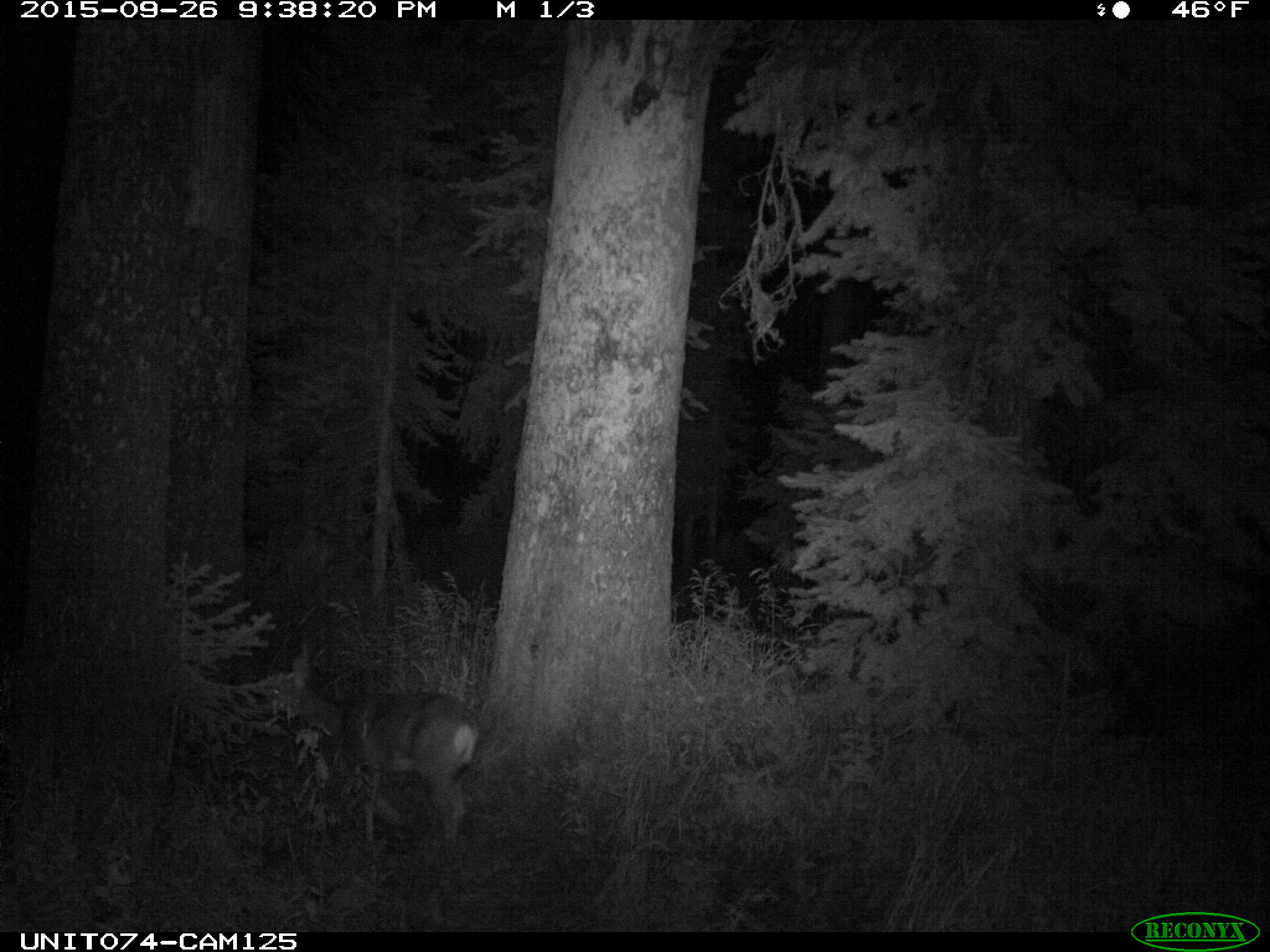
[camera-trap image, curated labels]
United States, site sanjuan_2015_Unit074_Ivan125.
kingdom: Animalia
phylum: Chordata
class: Mammalia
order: Artiodactyla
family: Cervidae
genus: Odocoileus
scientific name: Odocoileus hemionus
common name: mule deer